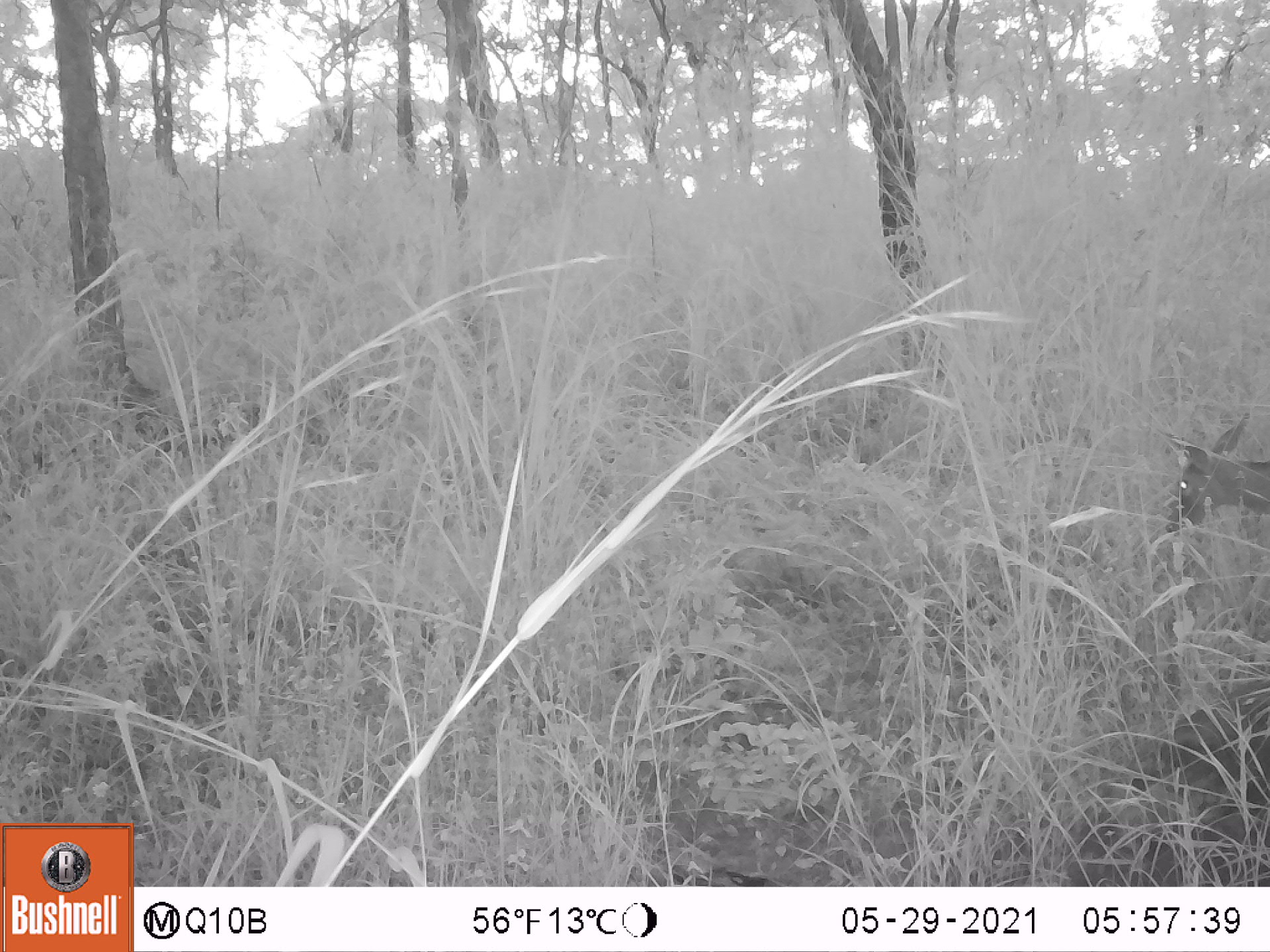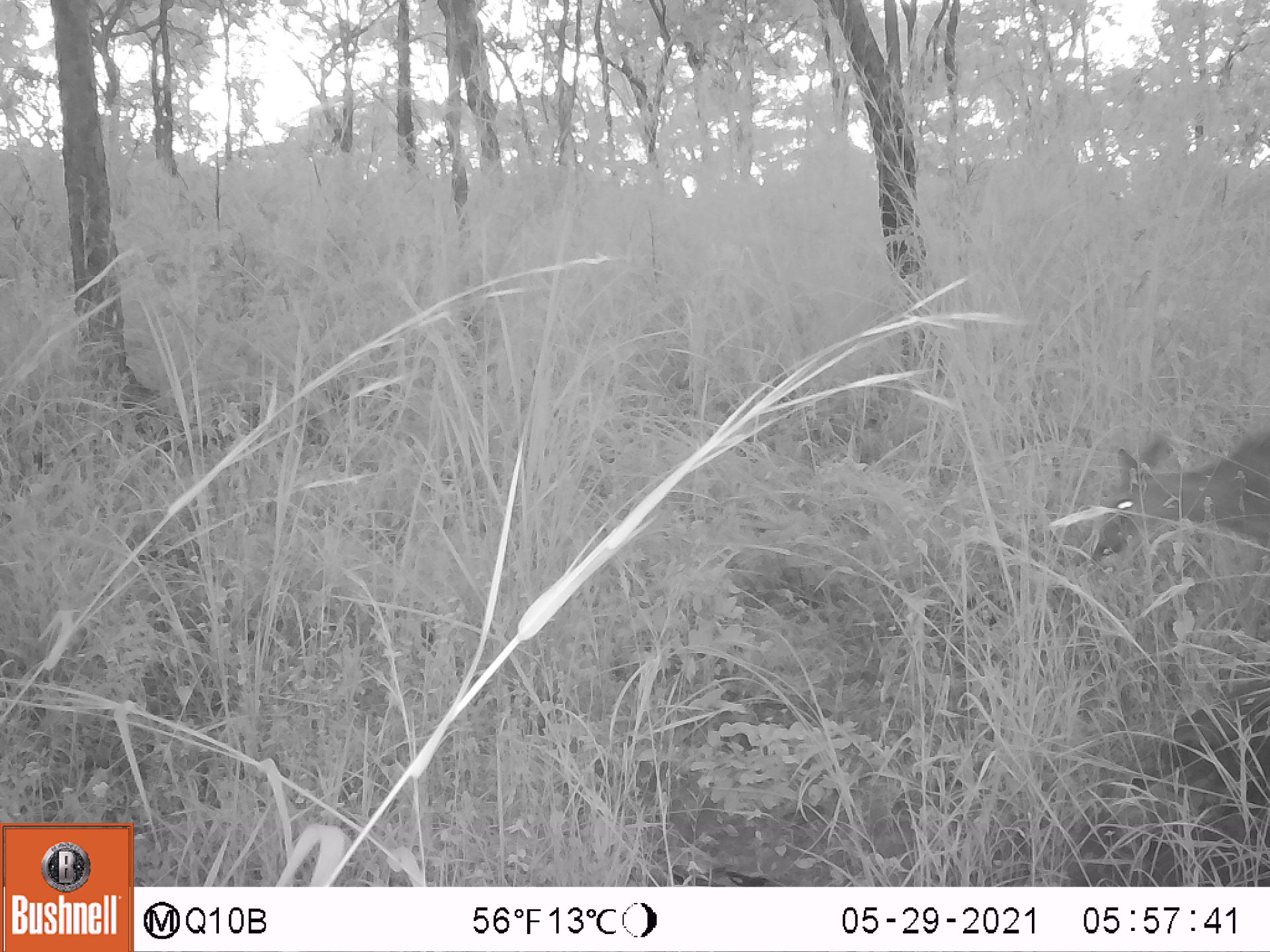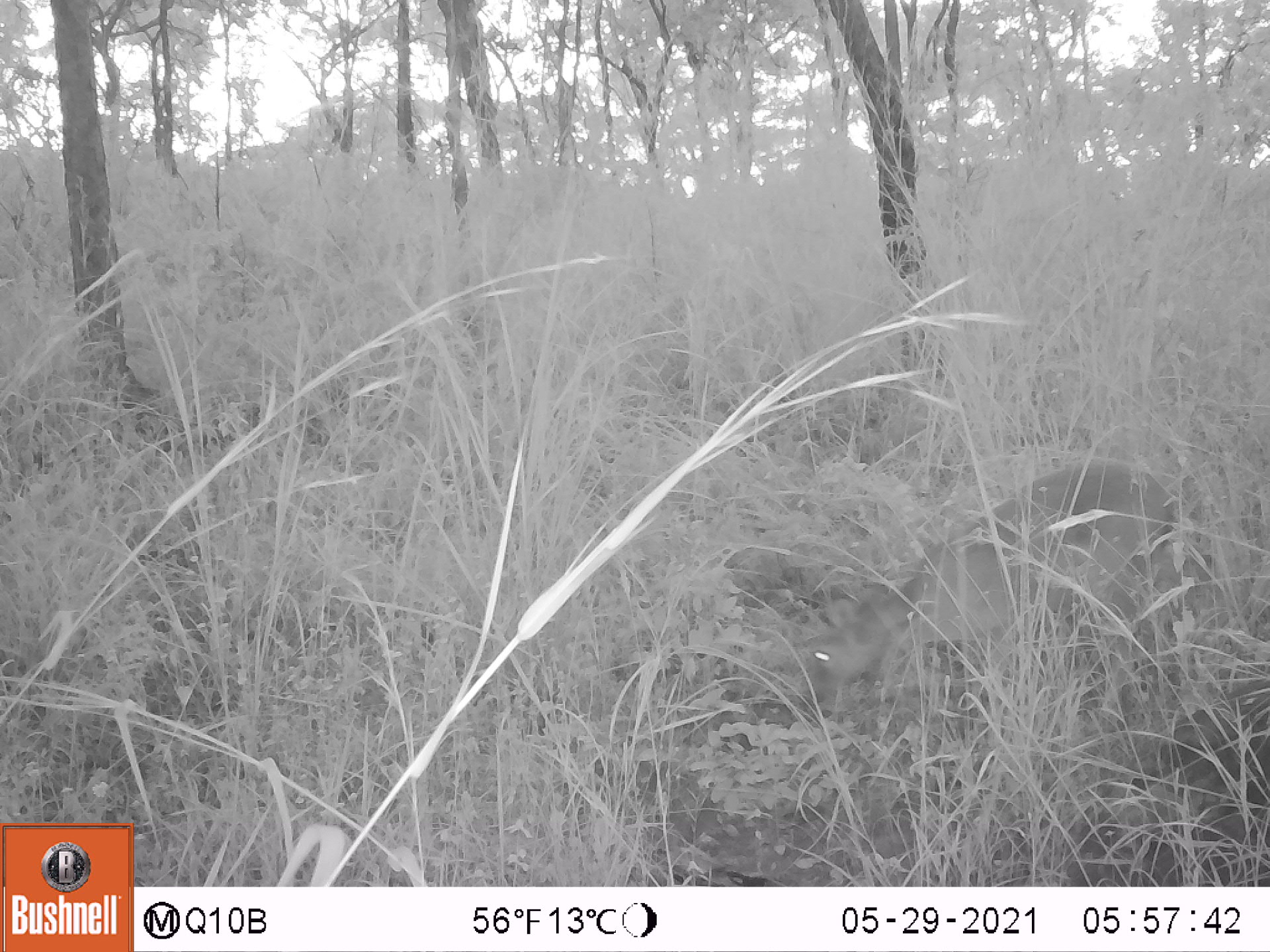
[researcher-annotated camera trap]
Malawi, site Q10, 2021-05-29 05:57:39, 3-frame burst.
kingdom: Animalia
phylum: Chordata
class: Mammalia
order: Artiodactyla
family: Bovidae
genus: Sylvicapra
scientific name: Sylvicapra grimmia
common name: common duiker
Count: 1.